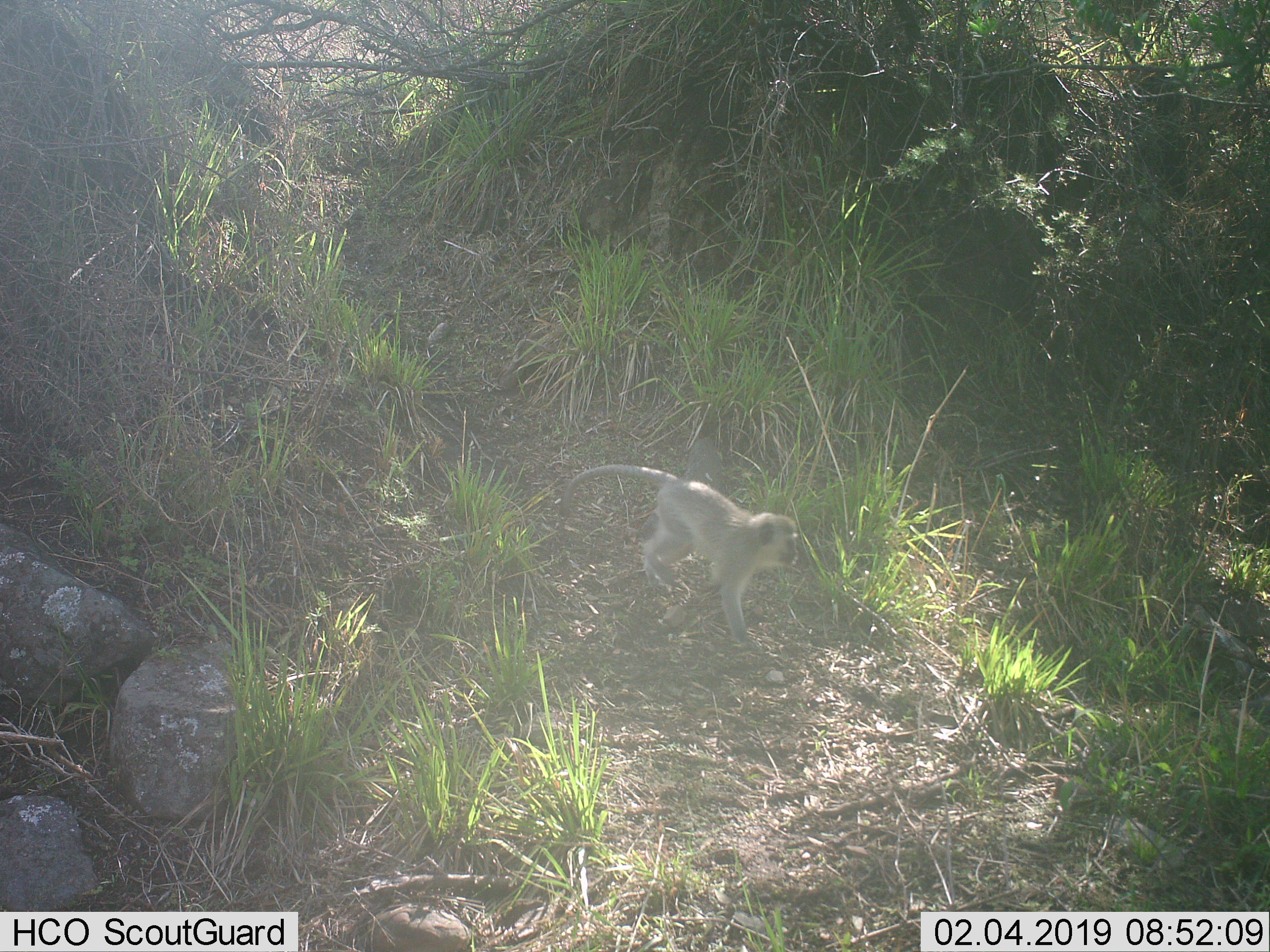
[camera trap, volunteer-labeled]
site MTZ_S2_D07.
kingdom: Animalia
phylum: Chordata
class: Mammalia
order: Primates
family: Cercopithecidae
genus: Chlorocebus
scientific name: Chlorocebus pygerythrus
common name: vervet monkey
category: monkeyvervet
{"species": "monkeyvervet (vervet monkey) (Chlorocebus pygerythrus)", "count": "1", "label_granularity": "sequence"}